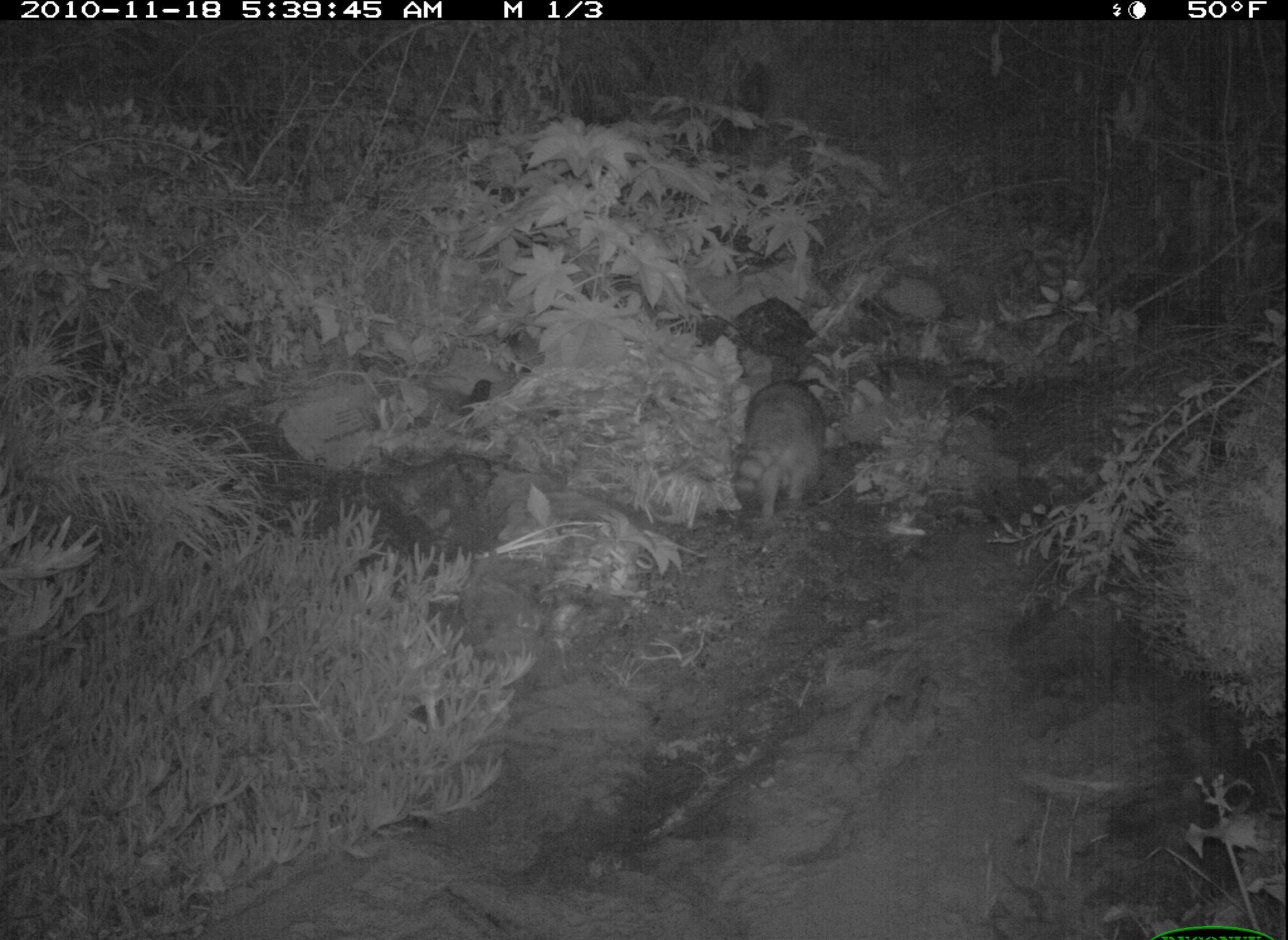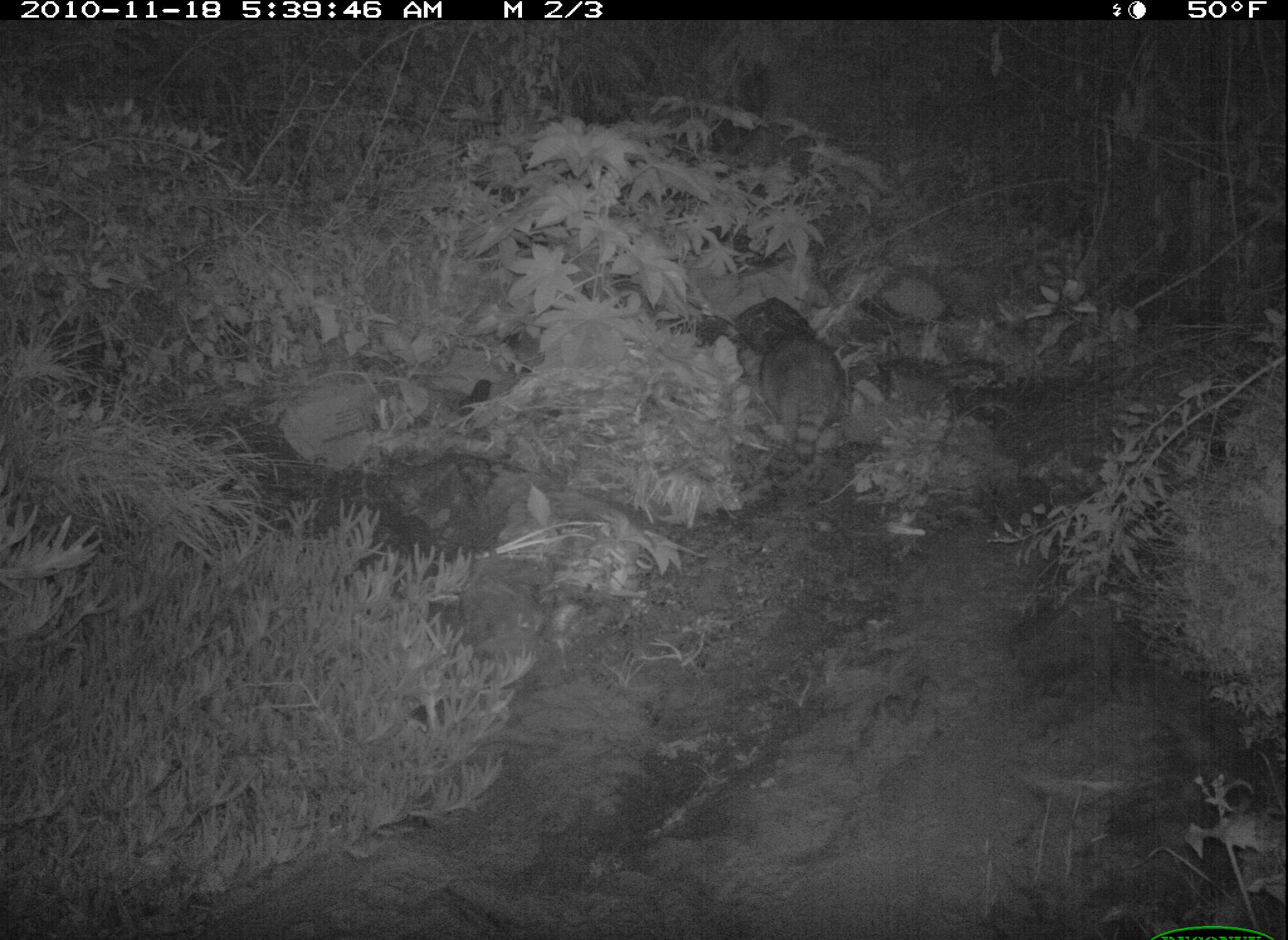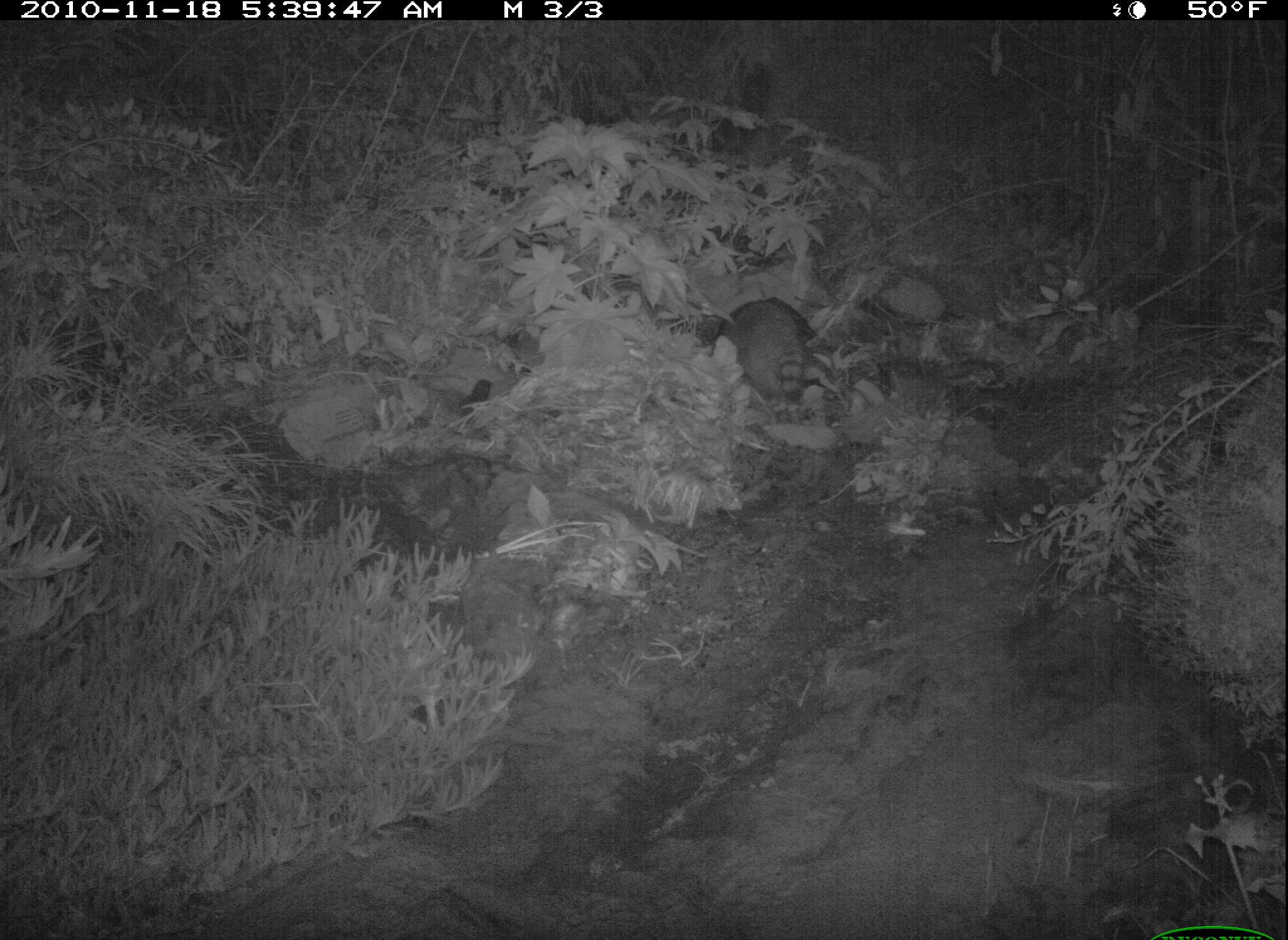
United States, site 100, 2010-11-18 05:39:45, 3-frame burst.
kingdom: Animalia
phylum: Chordata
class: Mammalia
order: Carnivora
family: Procyonidae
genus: Procyon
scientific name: Procyon lotor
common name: raccoon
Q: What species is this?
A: Raccoon (Procyon lotor).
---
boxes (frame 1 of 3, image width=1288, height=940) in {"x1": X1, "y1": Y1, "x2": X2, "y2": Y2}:
raccoon: {"x1": 723, "y1": 367, "x2": 847, "y2": 535}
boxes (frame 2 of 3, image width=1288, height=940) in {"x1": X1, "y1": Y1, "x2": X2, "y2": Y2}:
raccoon: {"x1": 737, "y1": 292, "x2": 879, "y2": 469}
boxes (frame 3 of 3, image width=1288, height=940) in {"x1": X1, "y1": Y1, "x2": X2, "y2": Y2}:
raccoon: {"x1": 713, "y1": 288, "x2": 830, "y2": 420}